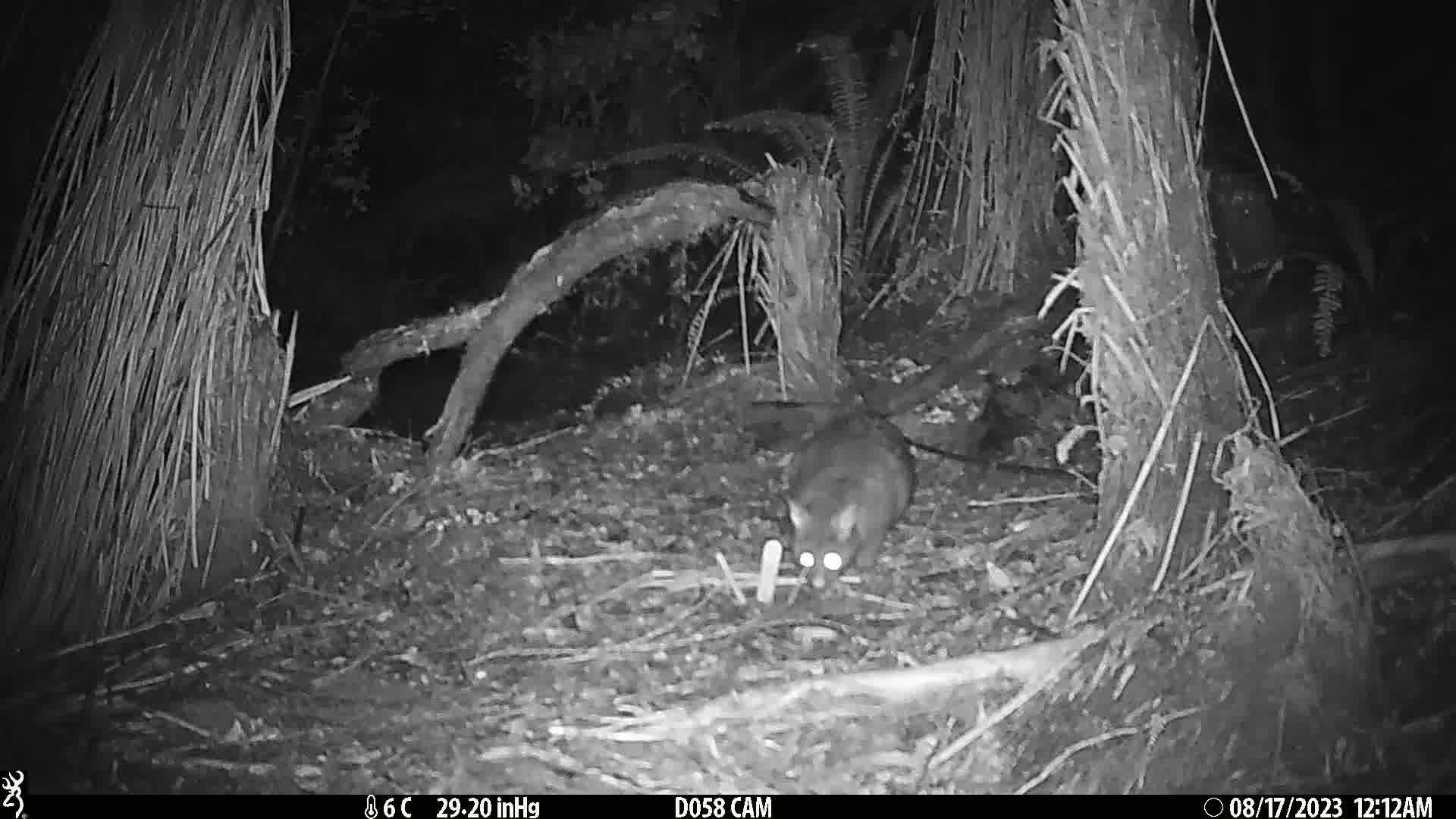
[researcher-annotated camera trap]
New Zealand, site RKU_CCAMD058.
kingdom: Animalia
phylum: Chordata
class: Mammalia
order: Diprotodontia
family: Phalangeridae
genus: Trichosurus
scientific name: Trichosurus vulpecula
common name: common brushtail possum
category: possum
Possum (common brushtail possum) (Trichosurus vulpecula).